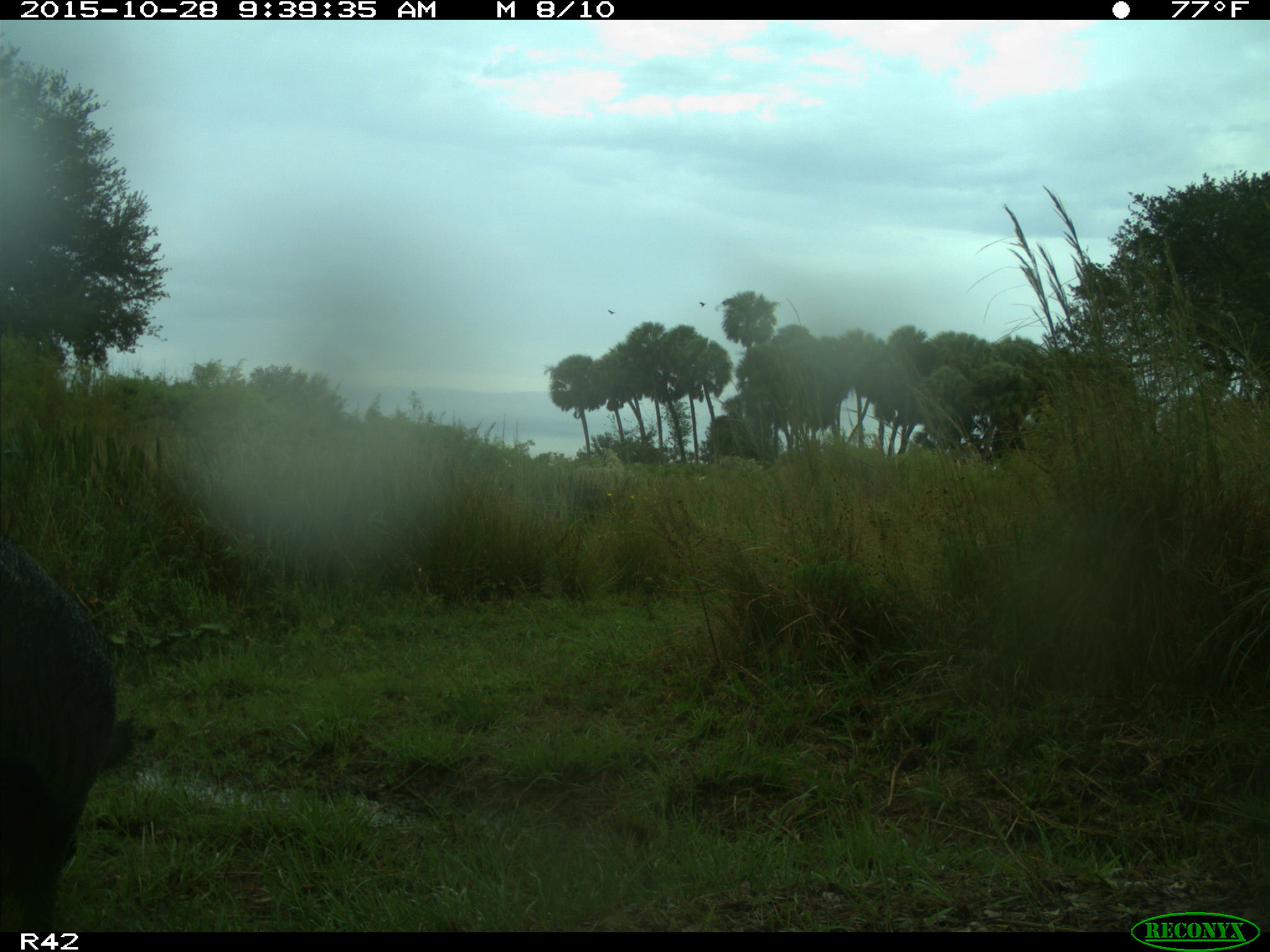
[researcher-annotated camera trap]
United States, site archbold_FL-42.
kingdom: Animalia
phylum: Chordata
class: Mammalia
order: Artiodactyla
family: Suidae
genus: Sus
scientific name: Sus scrofa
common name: wild boar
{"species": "Sus scrofa (wild boar)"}